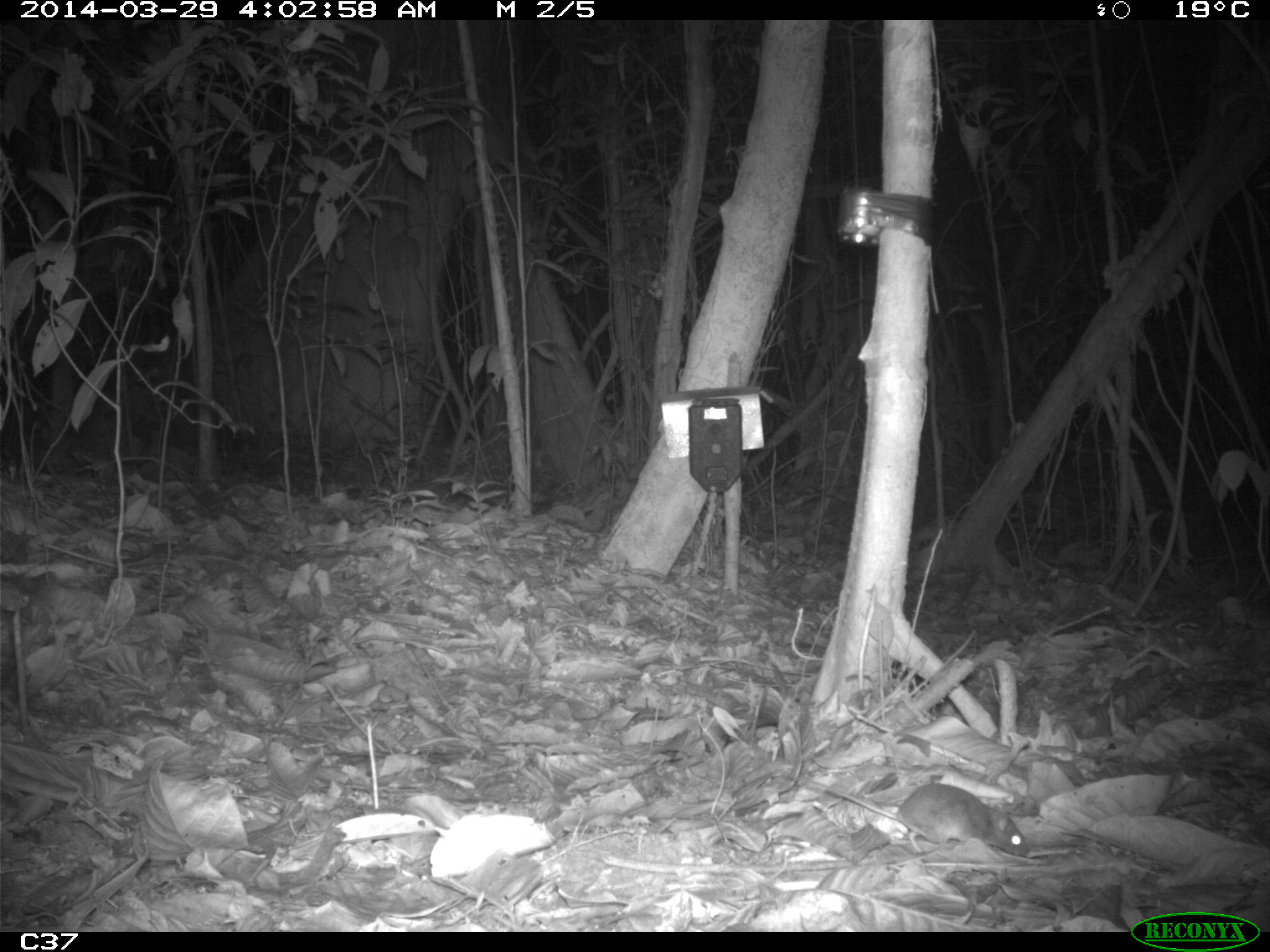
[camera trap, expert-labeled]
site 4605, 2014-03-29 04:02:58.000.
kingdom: Animalia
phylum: Chordata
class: Mammalia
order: Rodentia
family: Muridae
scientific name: Muridae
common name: mice, rats, and gerbils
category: unknown mouse or rat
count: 1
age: adult